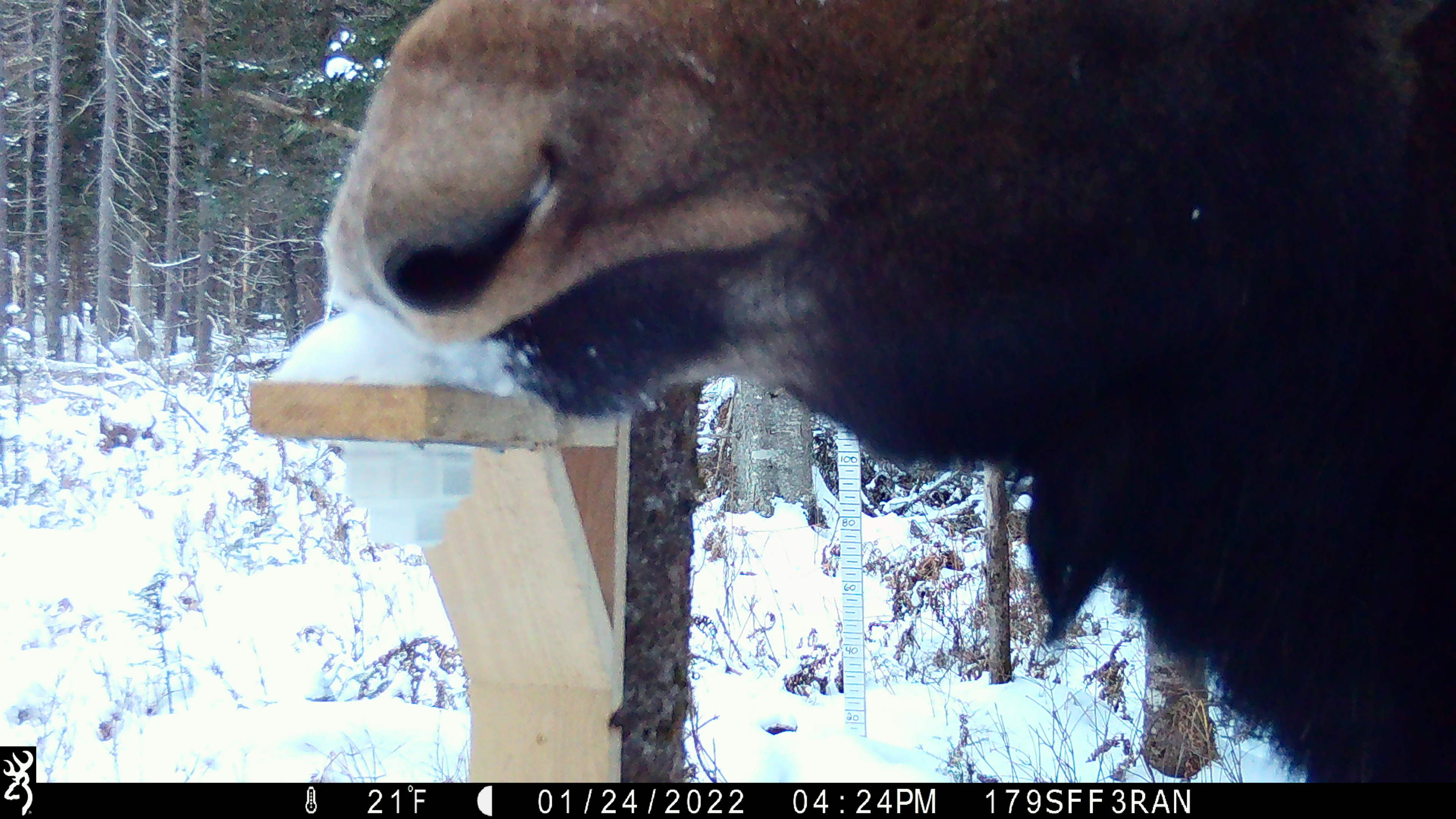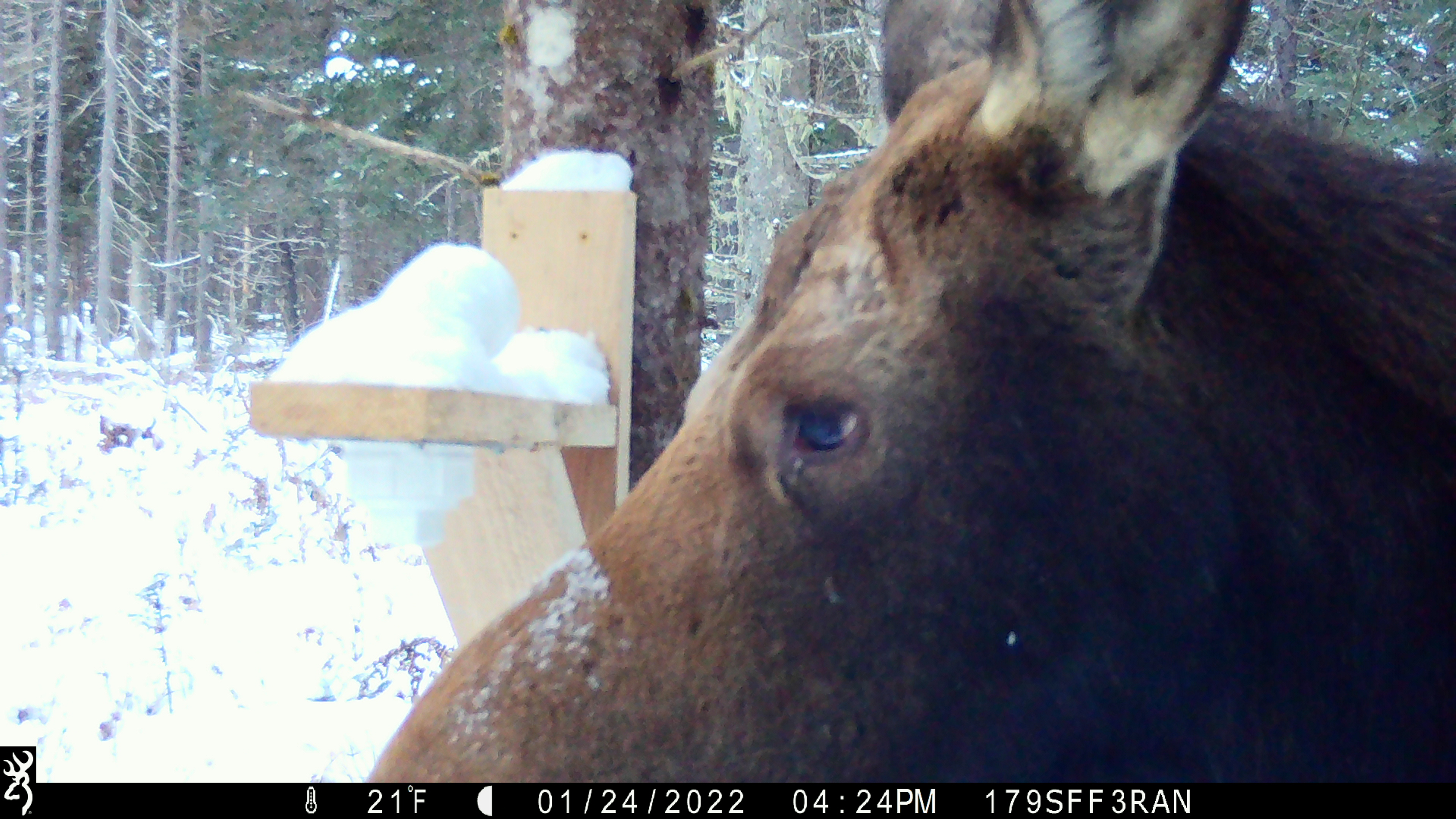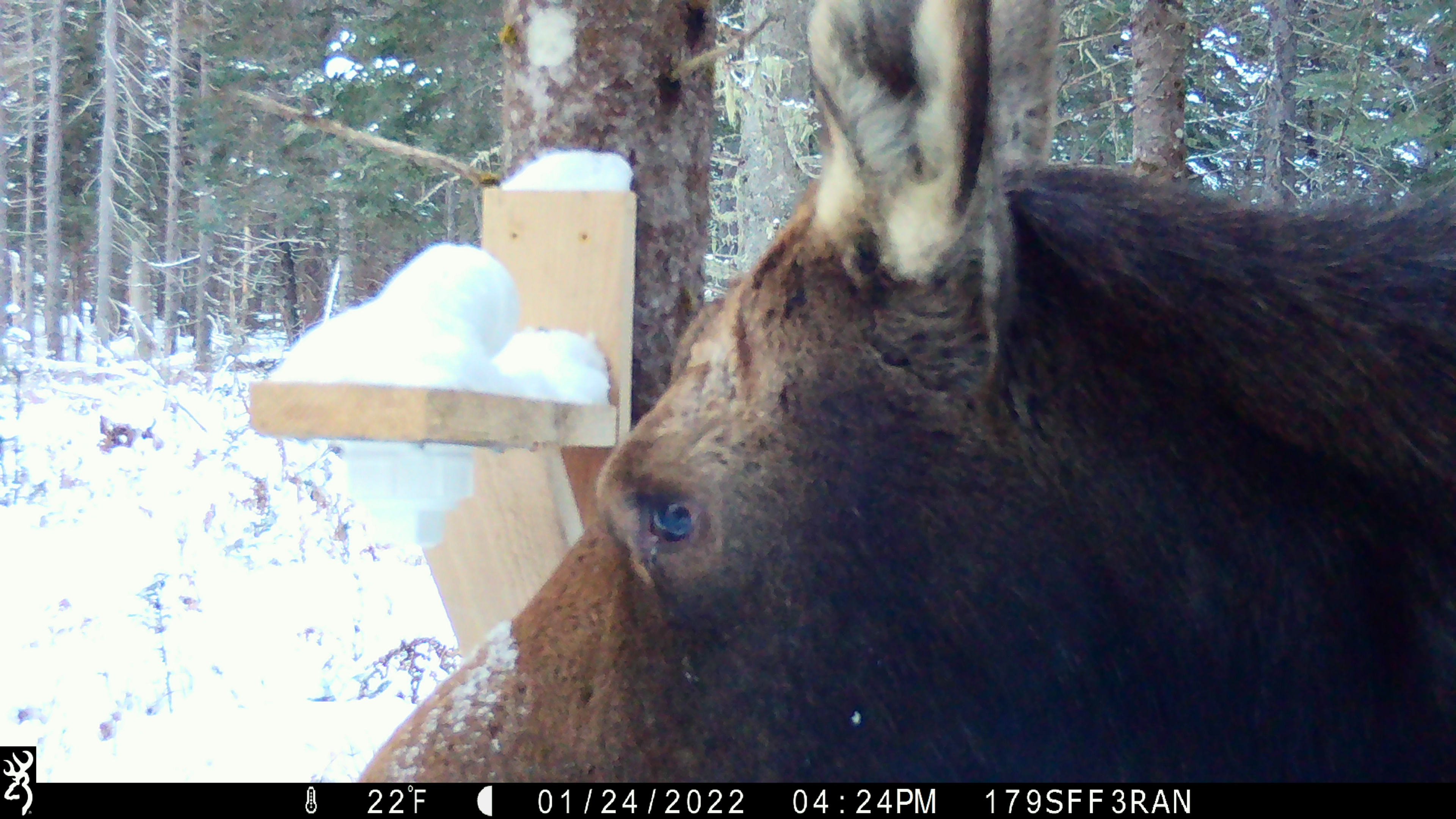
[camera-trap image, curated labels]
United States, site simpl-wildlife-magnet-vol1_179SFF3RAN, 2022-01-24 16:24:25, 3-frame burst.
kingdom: Animalia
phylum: Chordata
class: Mammalia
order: Artiodactyla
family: Cervidae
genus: Alces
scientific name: Alces alces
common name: moose